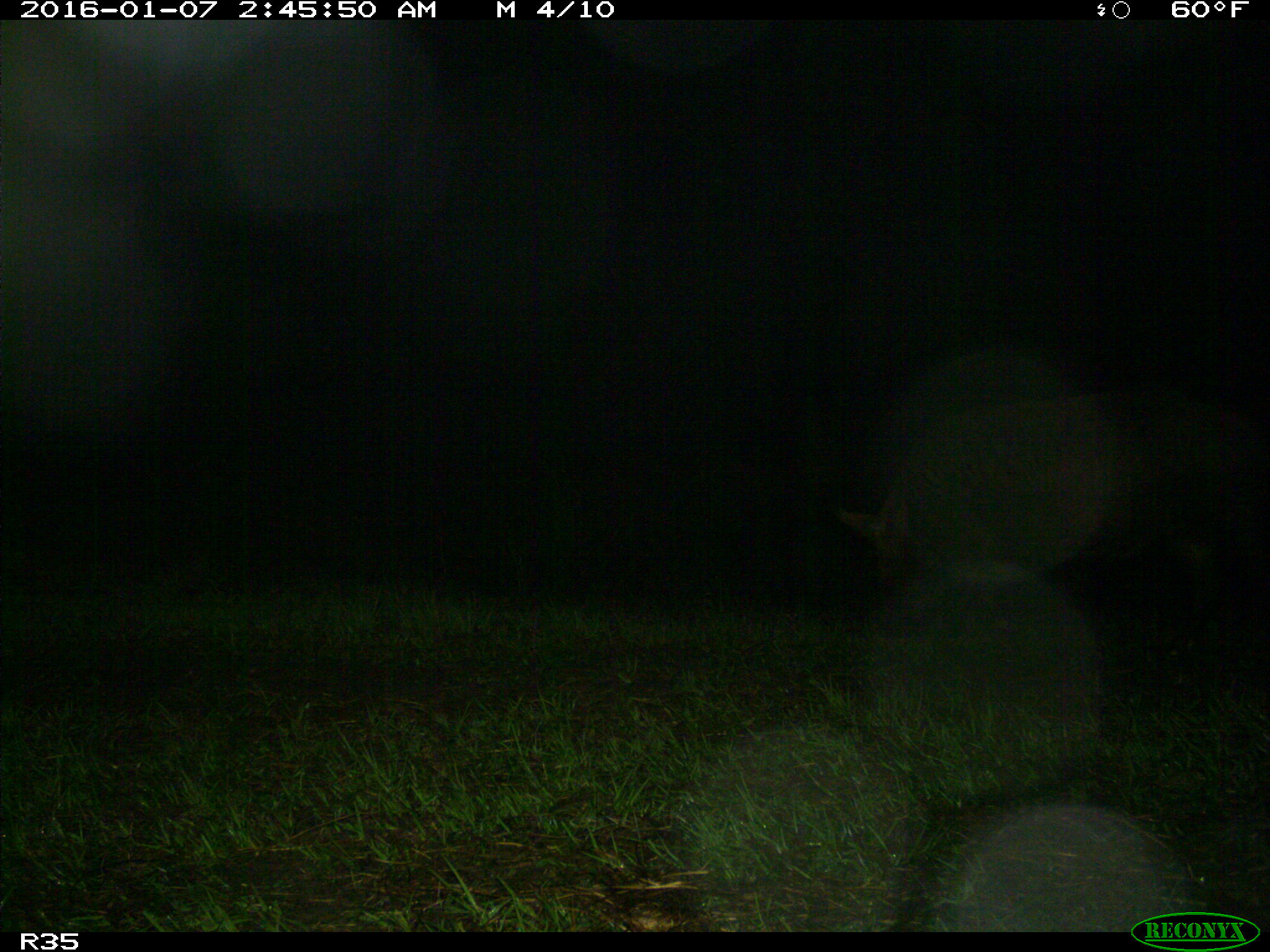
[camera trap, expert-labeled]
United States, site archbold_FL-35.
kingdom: Animalia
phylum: Chordata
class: Mammalia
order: Artiodactyla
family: Suidae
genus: Sus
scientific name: Sus scrofa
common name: wild boar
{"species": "Sus scrofa (wild boar)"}